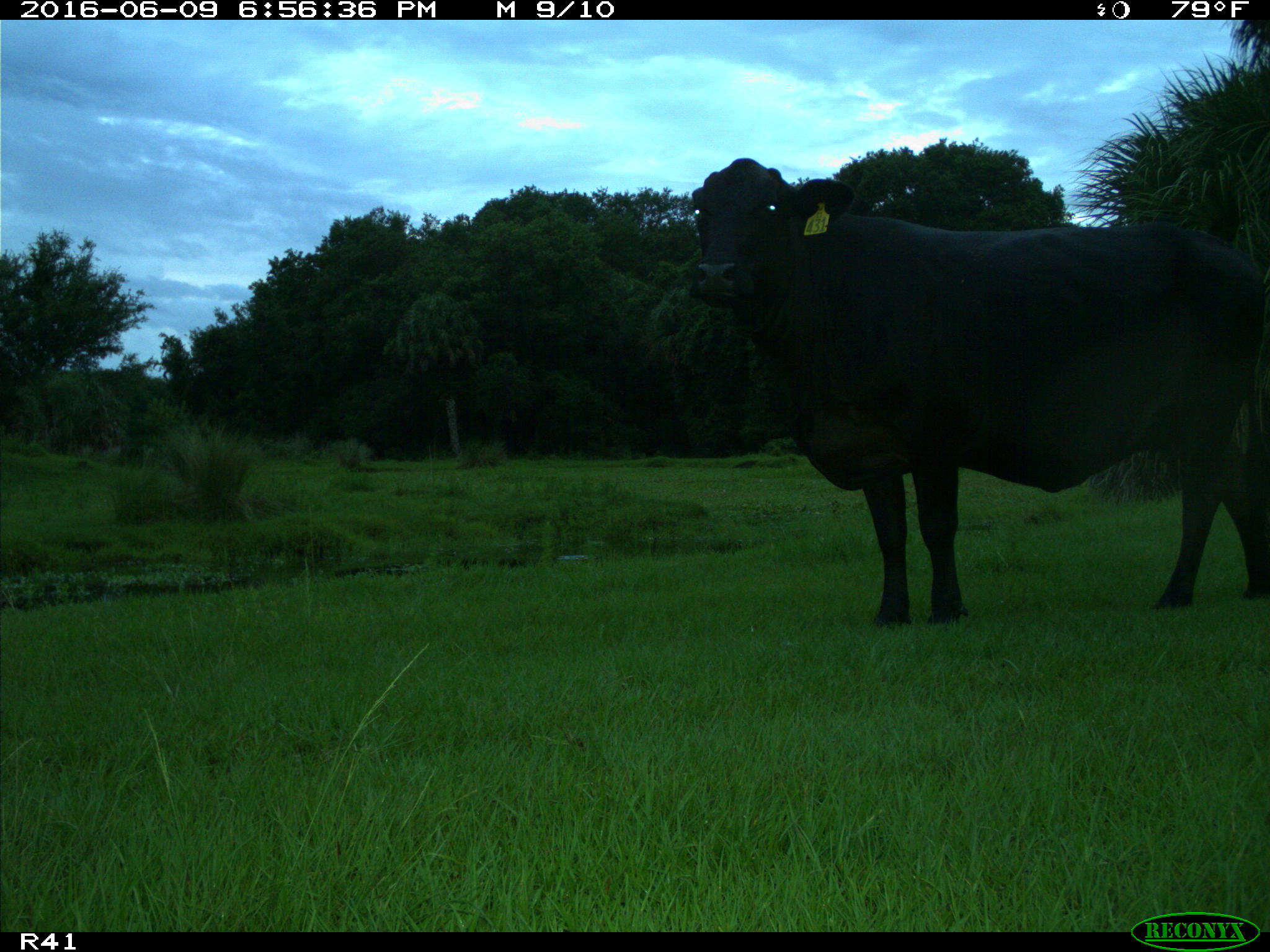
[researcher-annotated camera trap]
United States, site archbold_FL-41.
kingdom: Animalia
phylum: Chordata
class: Mammalia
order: Artiodactyla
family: Bovidae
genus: Bos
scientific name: Bos taurus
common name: domestic cow